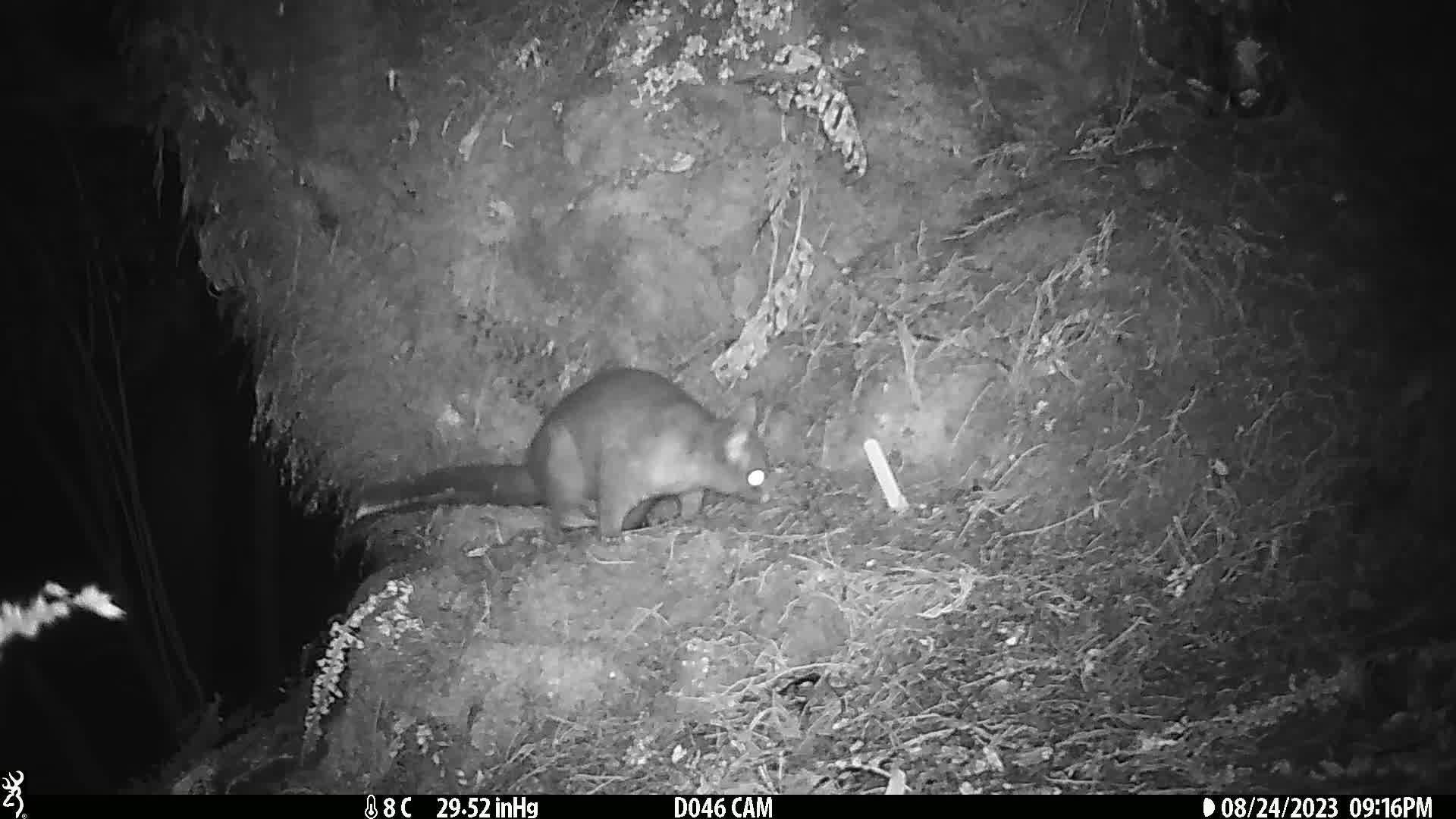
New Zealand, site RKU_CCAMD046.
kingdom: Animalia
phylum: Chordata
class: Mammalia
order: Diprotodontia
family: Phalangeridae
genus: Trichosurus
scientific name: Trichosurus vulpecula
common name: common brushtail possum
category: possum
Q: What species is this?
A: Possum (common brushtail possum) (Trichosurus vulpecula).